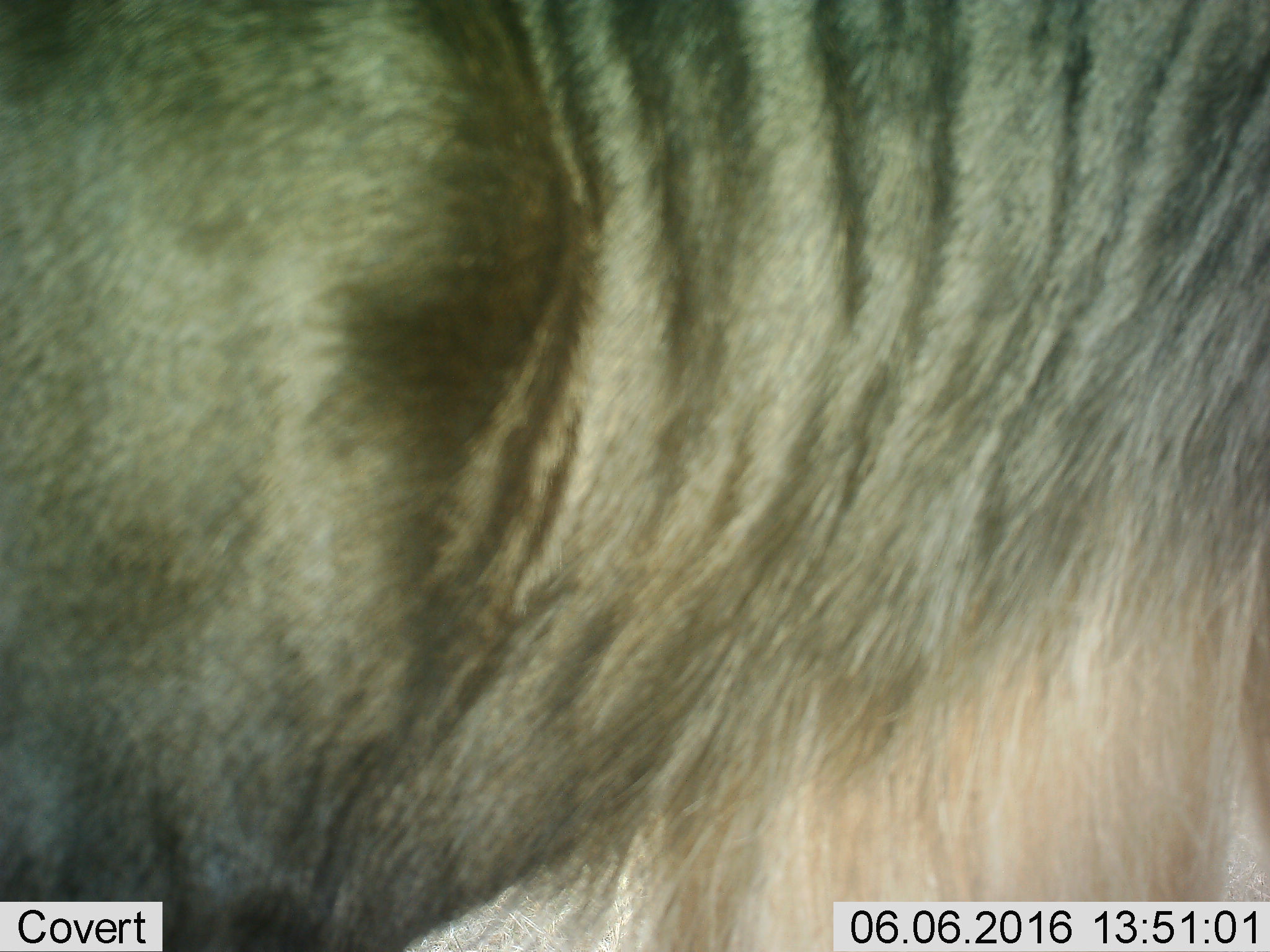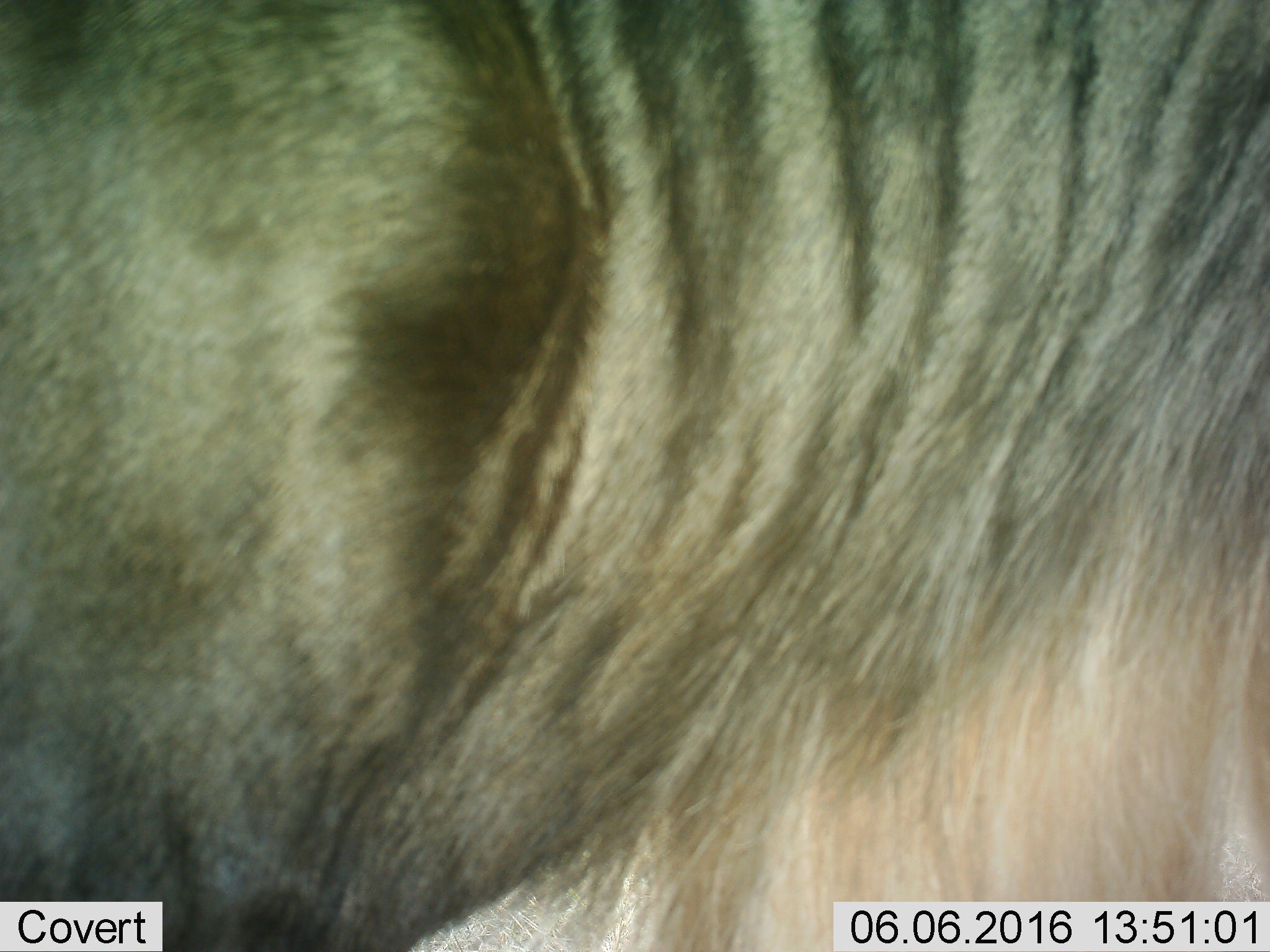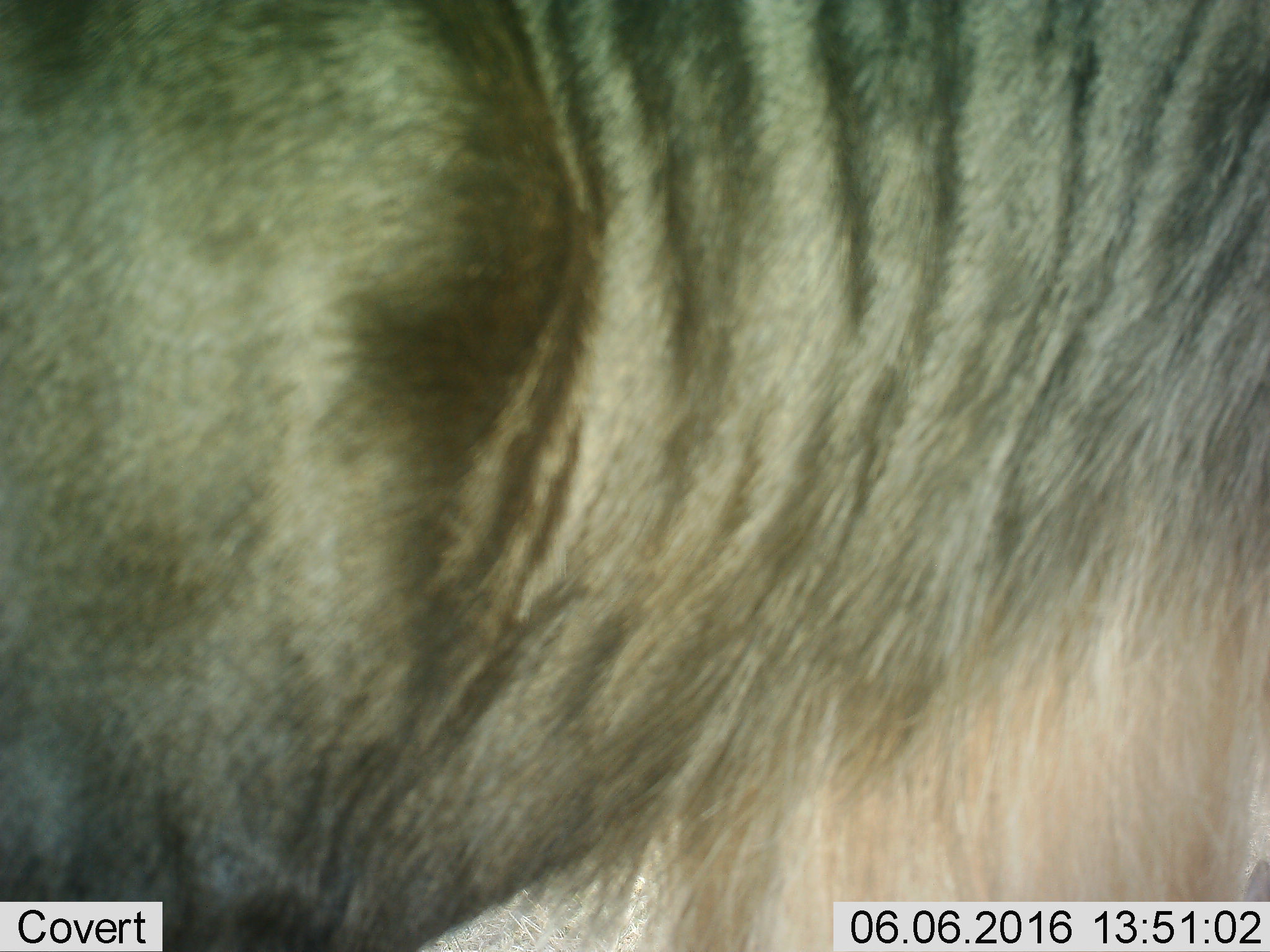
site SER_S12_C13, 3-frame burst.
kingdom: Animalia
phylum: Chordata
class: Mammalia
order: Artiodactyla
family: Bovidae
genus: Connochaetes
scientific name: Connochaetes taurinus taurinus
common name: blue wildebeest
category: wildebeestblue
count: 1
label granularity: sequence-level